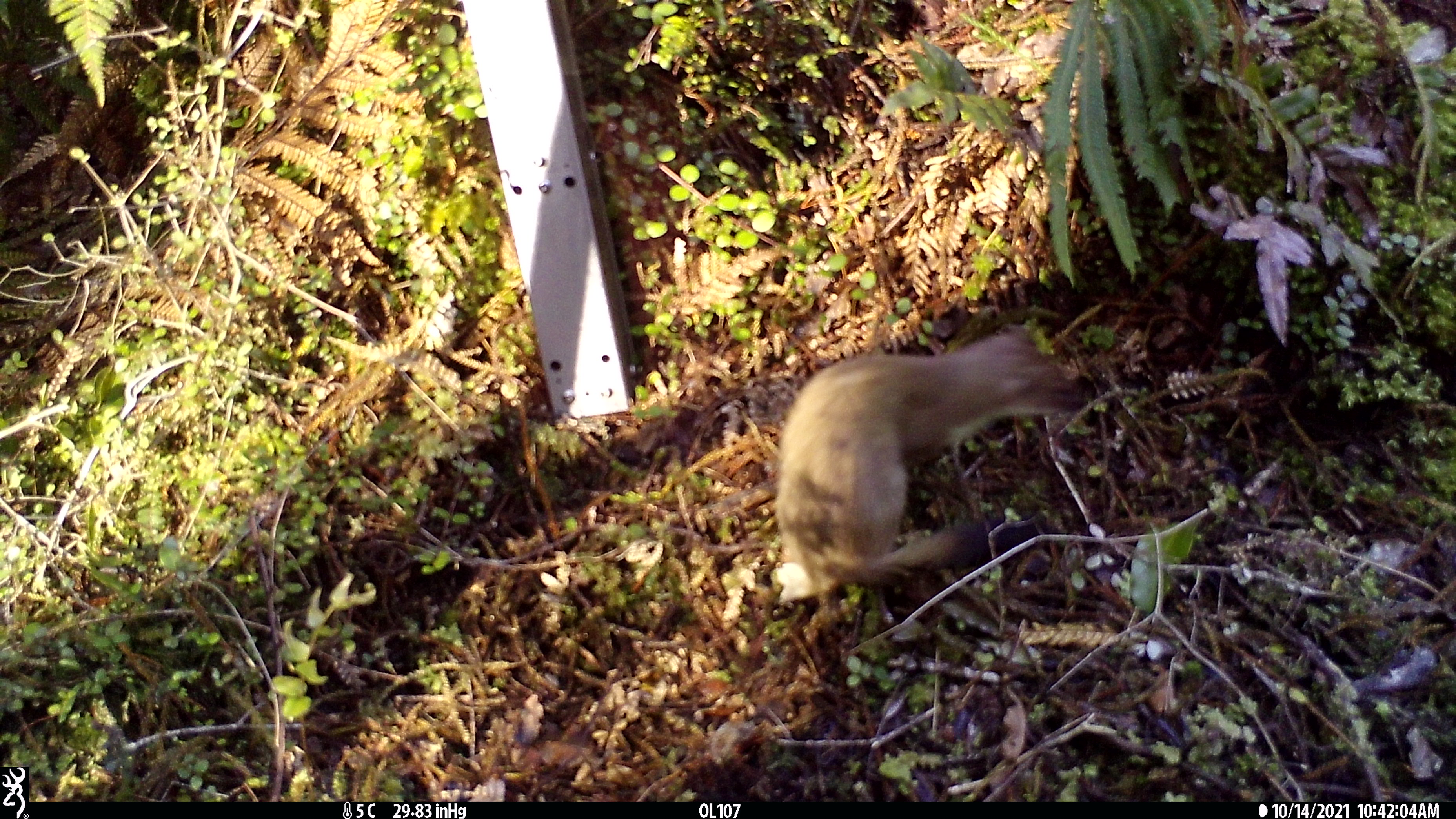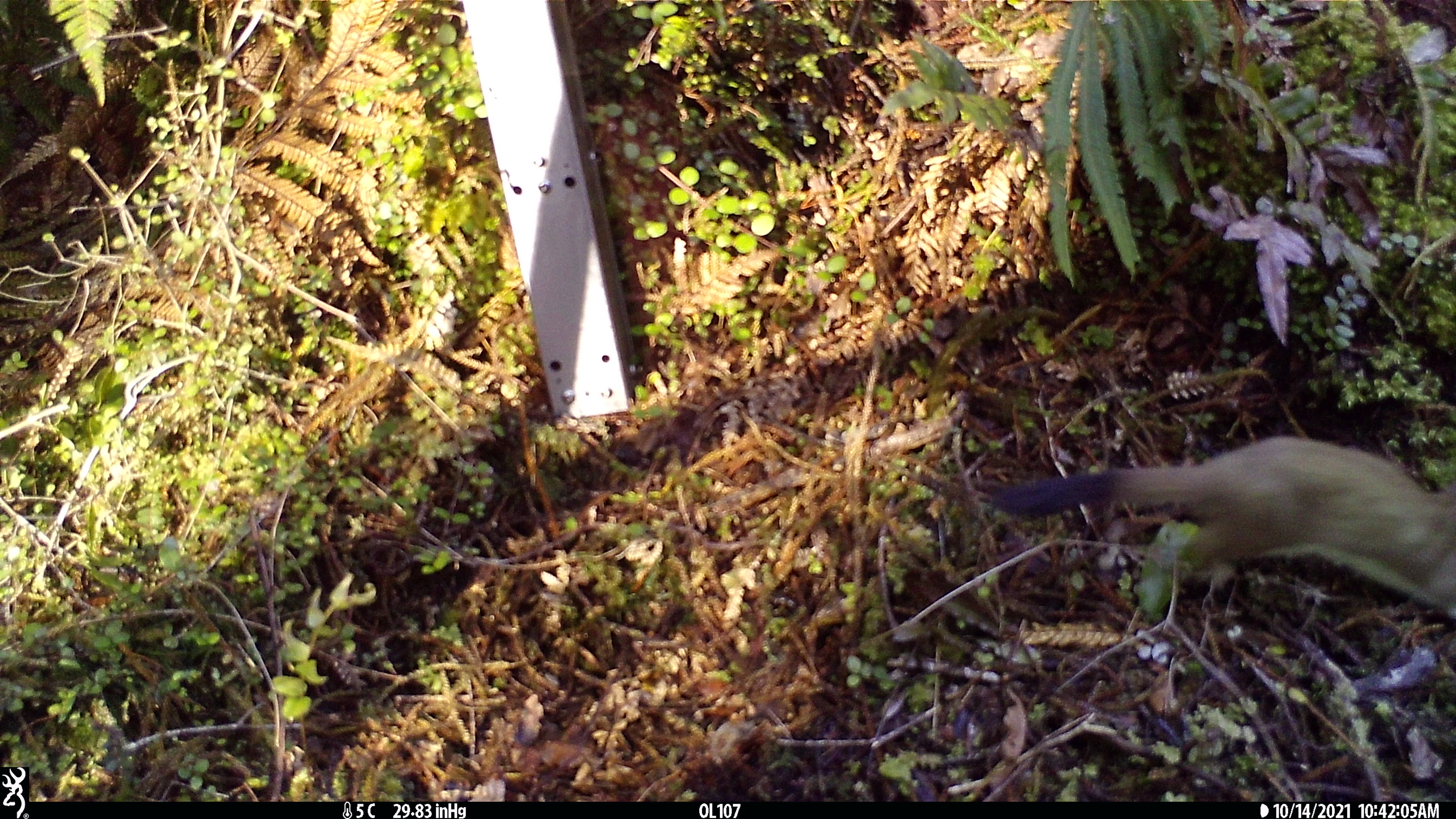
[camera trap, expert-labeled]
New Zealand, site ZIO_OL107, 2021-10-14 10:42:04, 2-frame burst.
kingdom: Animalia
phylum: Chordata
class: Mammalia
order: Carnivora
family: Mustelidae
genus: Mustela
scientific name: Mustela erminea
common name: stoat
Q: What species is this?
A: Stoat (Mustela erminea).